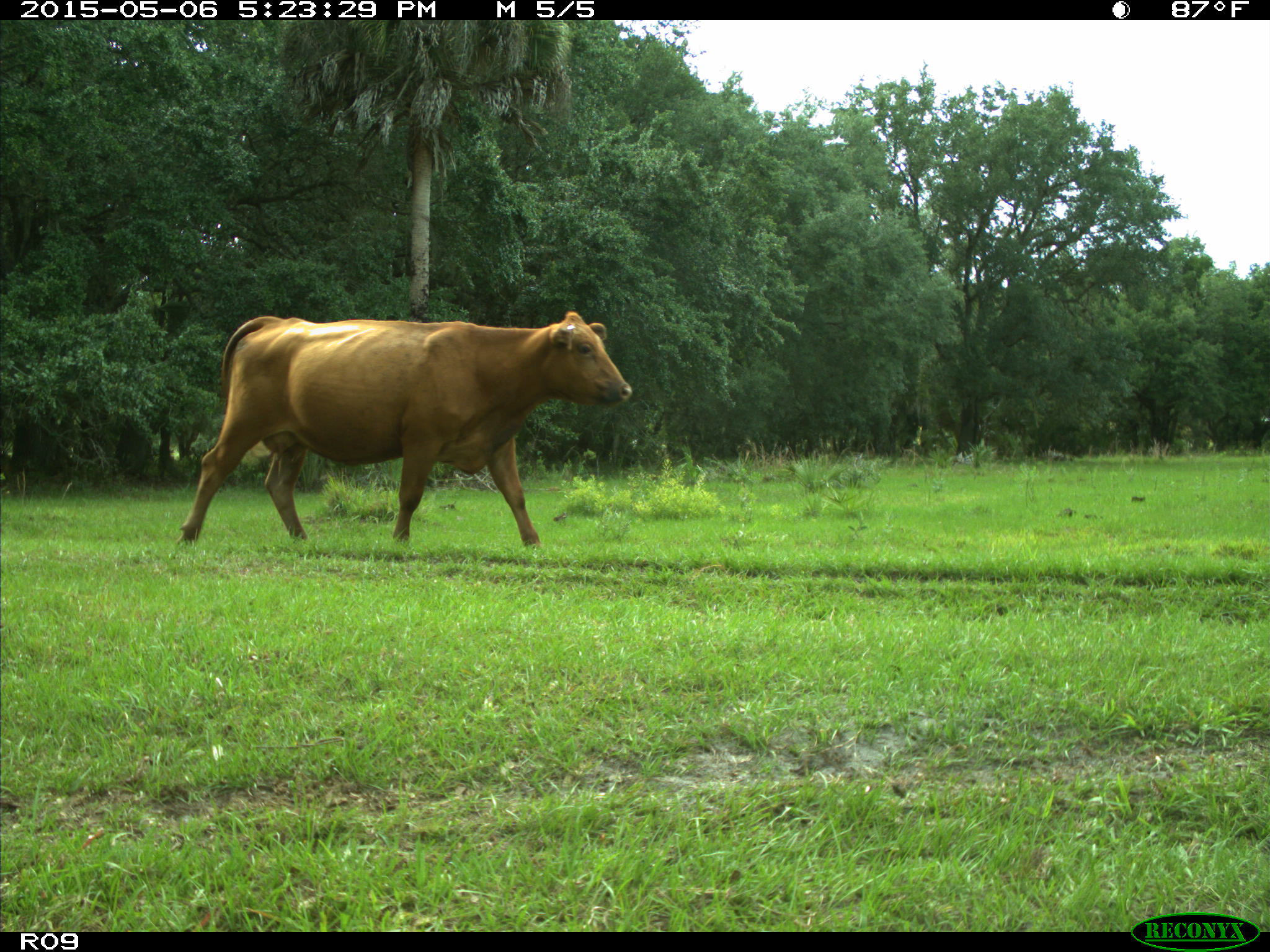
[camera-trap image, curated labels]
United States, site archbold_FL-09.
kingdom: Animalia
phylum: Chordata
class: Mammalia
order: Artiodactyla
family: Bovidae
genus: Bos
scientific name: Bos taurus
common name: domestic cow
Bos taurus (domestic cow).